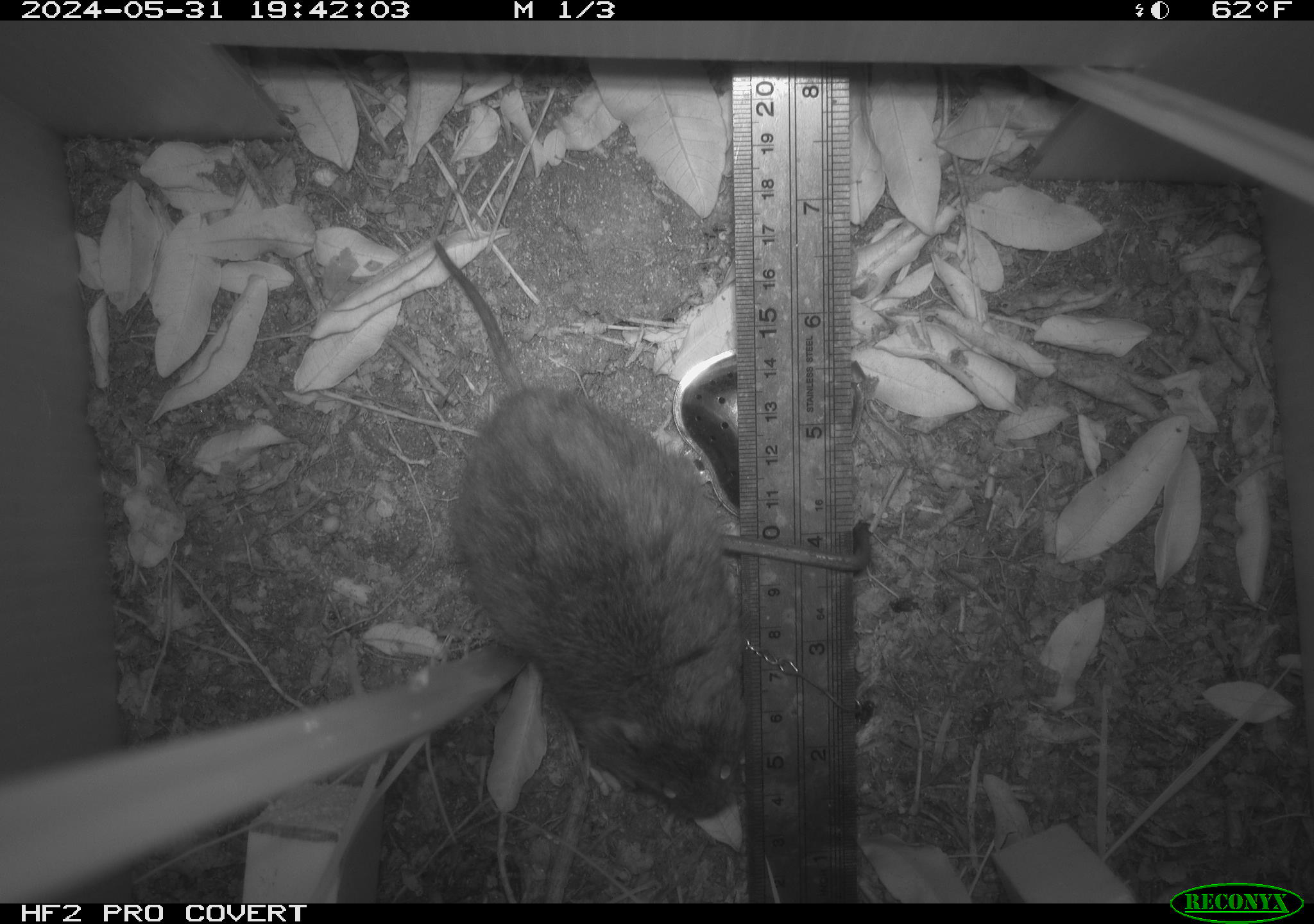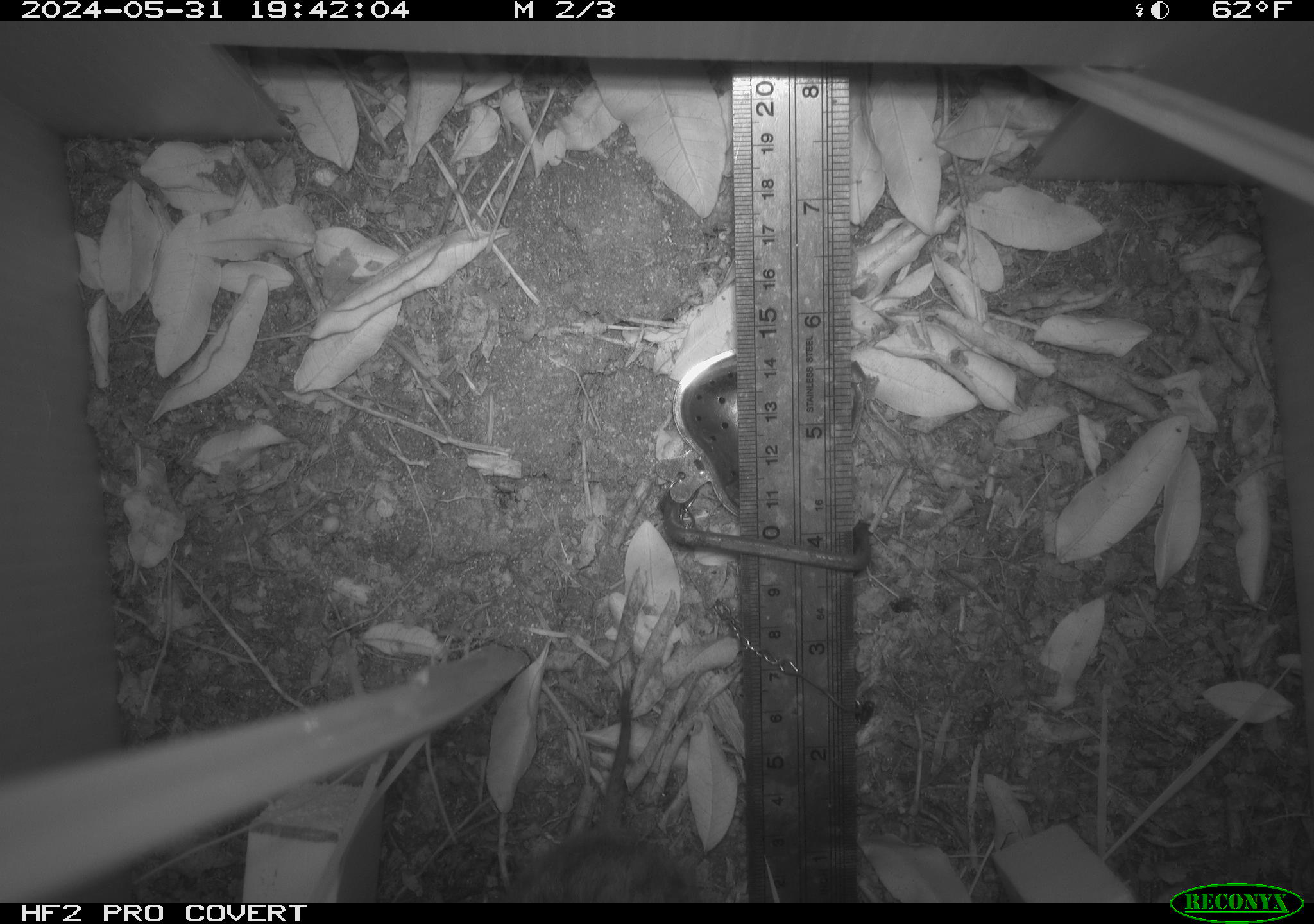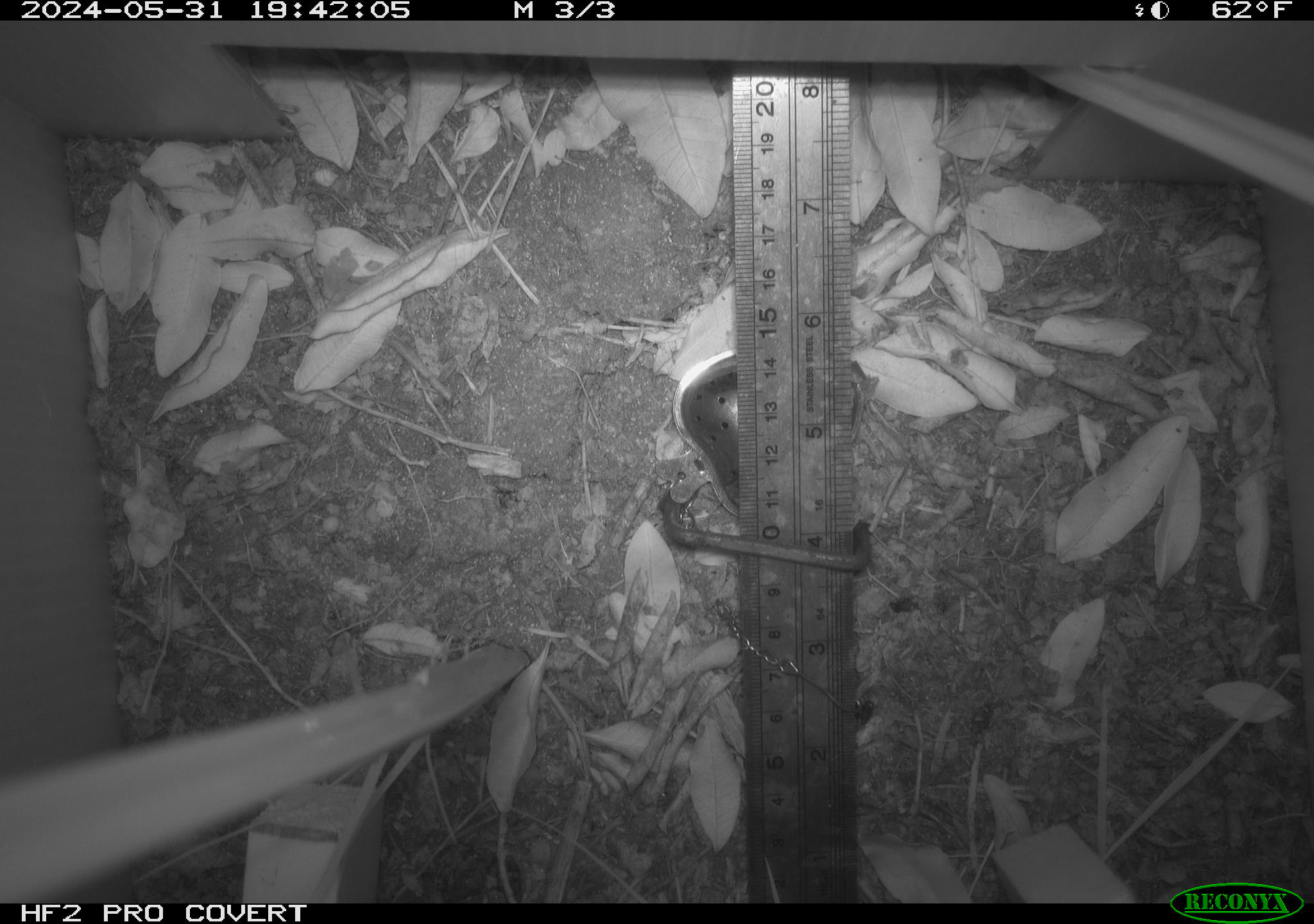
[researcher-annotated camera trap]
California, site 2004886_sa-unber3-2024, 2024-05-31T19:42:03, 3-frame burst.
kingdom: Animalia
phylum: Chordata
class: Mammalia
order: Rodentia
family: Cricetidae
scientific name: Arvicolinae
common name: voles, lemmings, and muskrats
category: arvicolinae subfamily